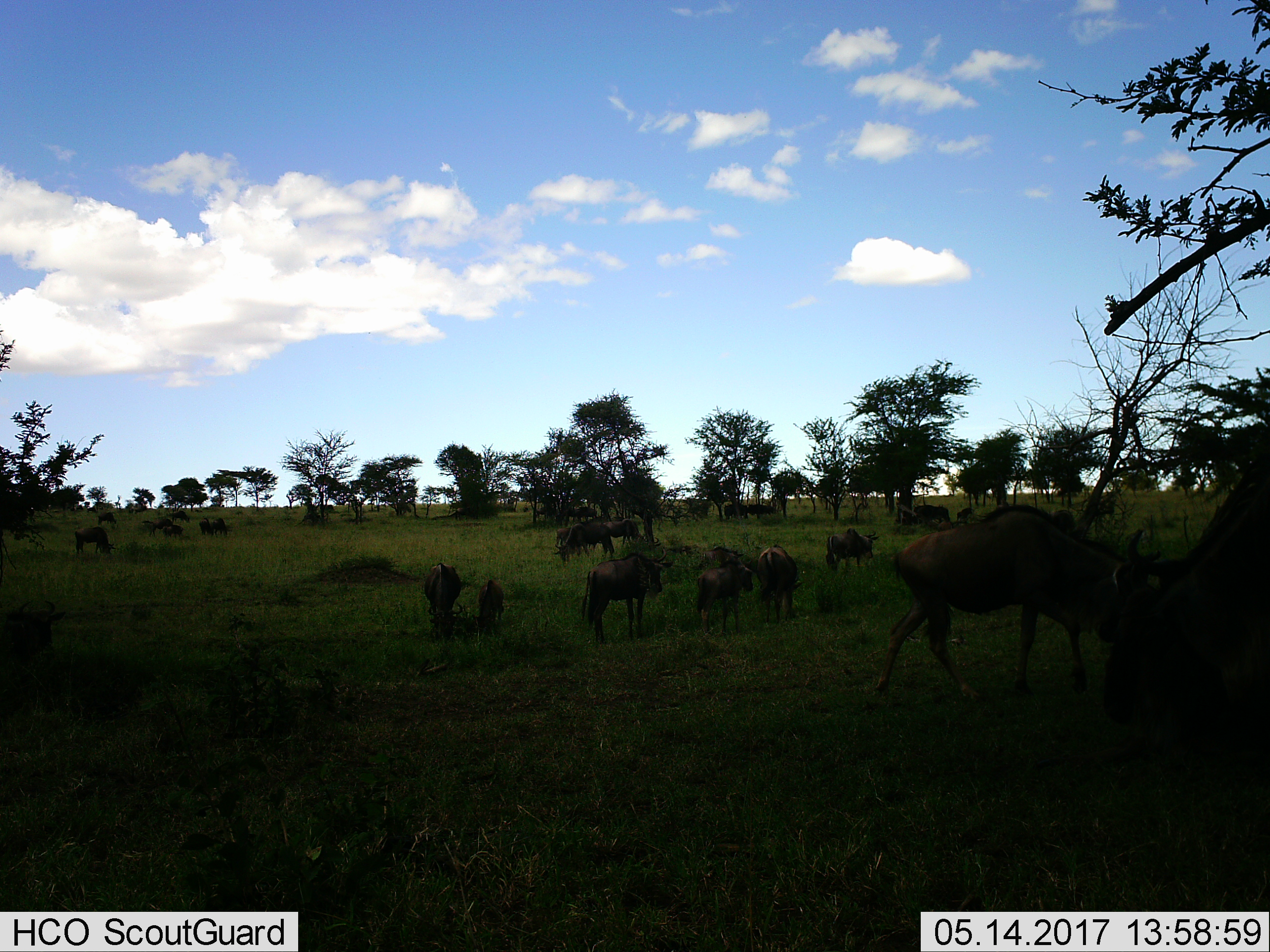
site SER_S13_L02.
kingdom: Animalia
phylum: Chordata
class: Mammalia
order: Artiodactyla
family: Bovidae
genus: Connochaetes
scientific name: Connochaetes taurinus taurinus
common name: blue wildebeest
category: wildebeestblue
Wildebeestblue (blue wildebeest) (Connochaetes taurinus taurinus), count 11-50. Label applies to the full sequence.